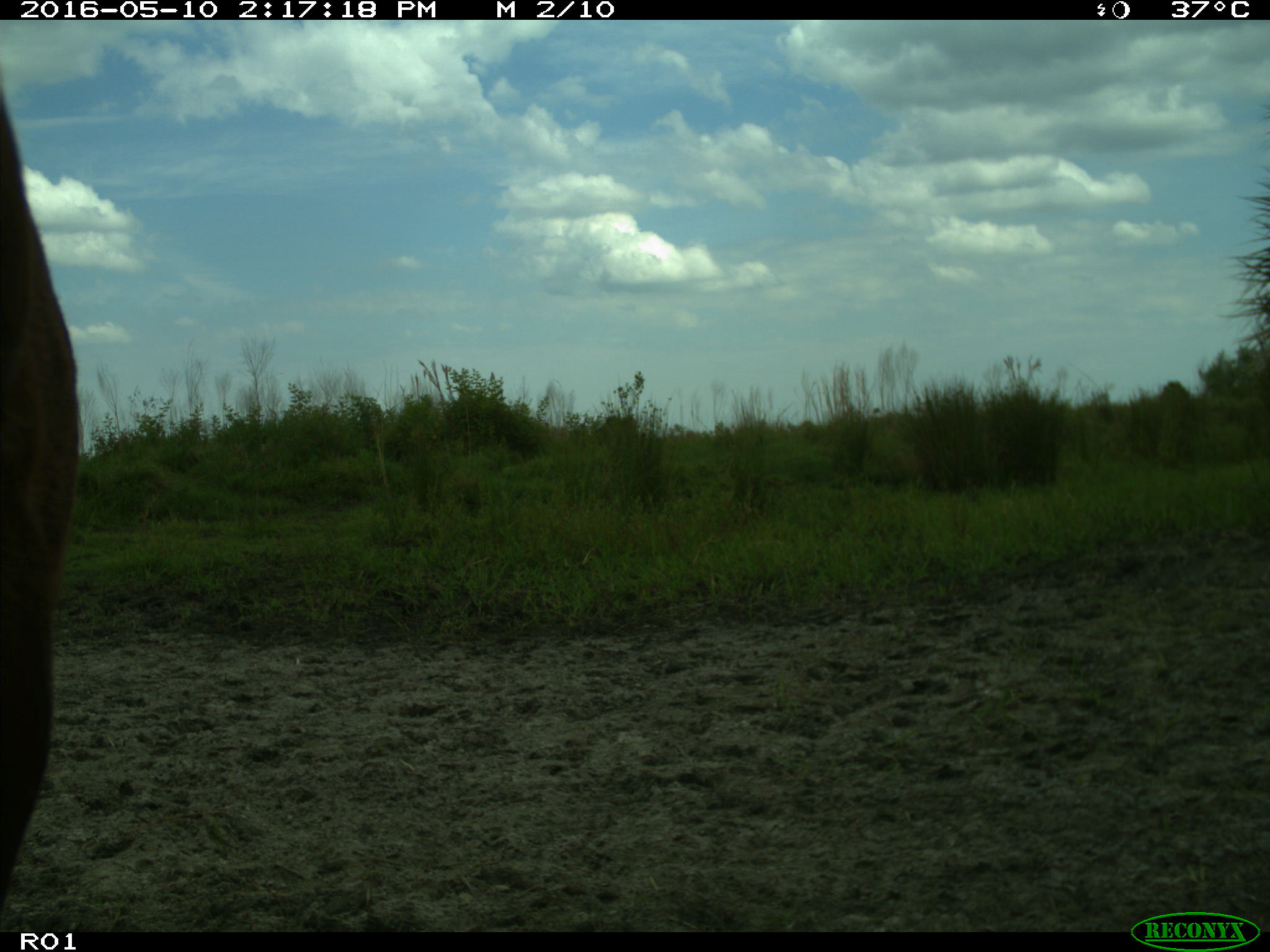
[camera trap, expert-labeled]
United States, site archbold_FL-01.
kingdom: Animalia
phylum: Chordata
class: Mammalia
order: Artiodactyla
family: Bovidae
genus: Bos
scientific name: Bos taurus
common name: domestic cow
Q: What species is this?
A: Bos taurus (domestic cow).